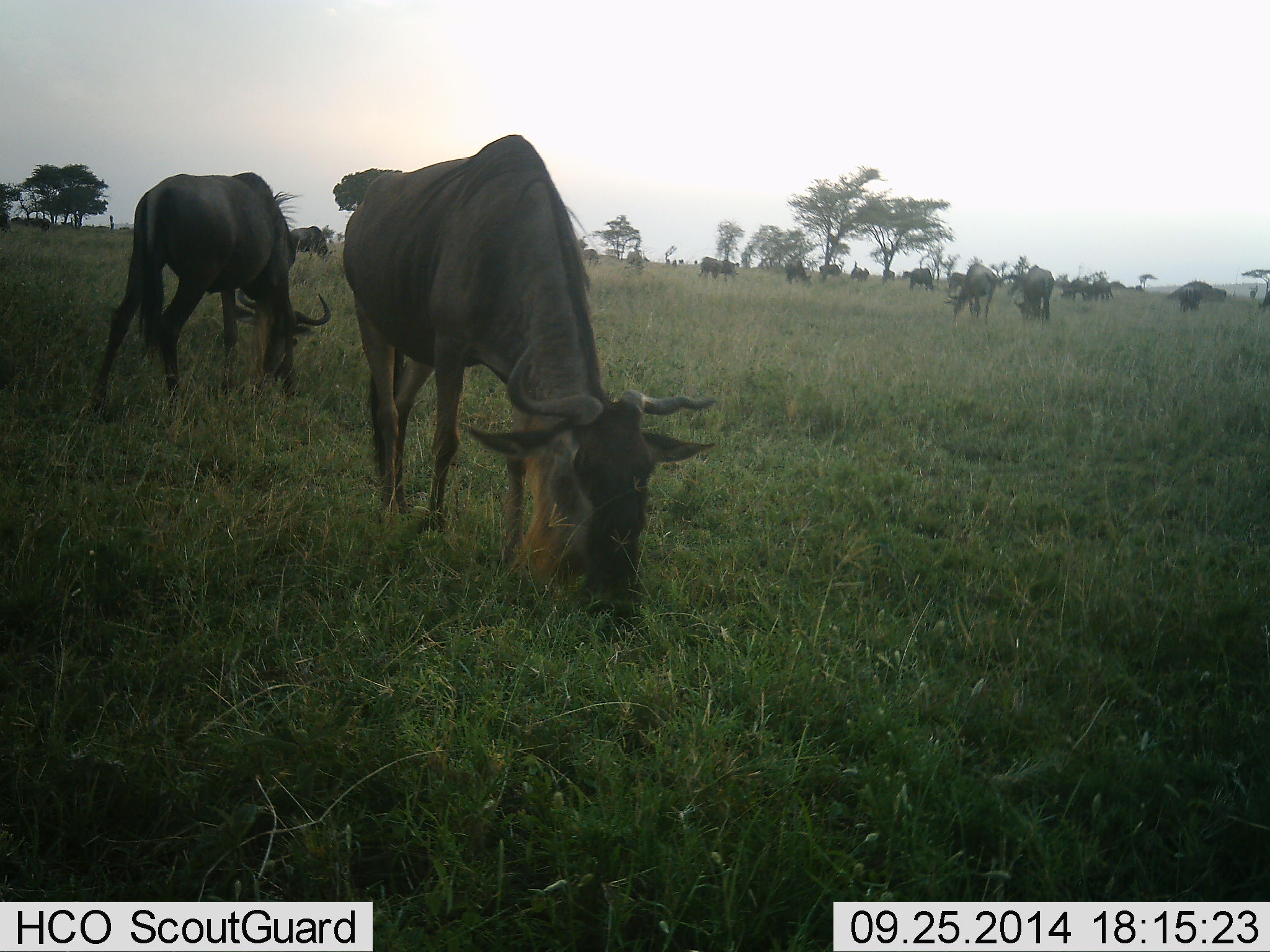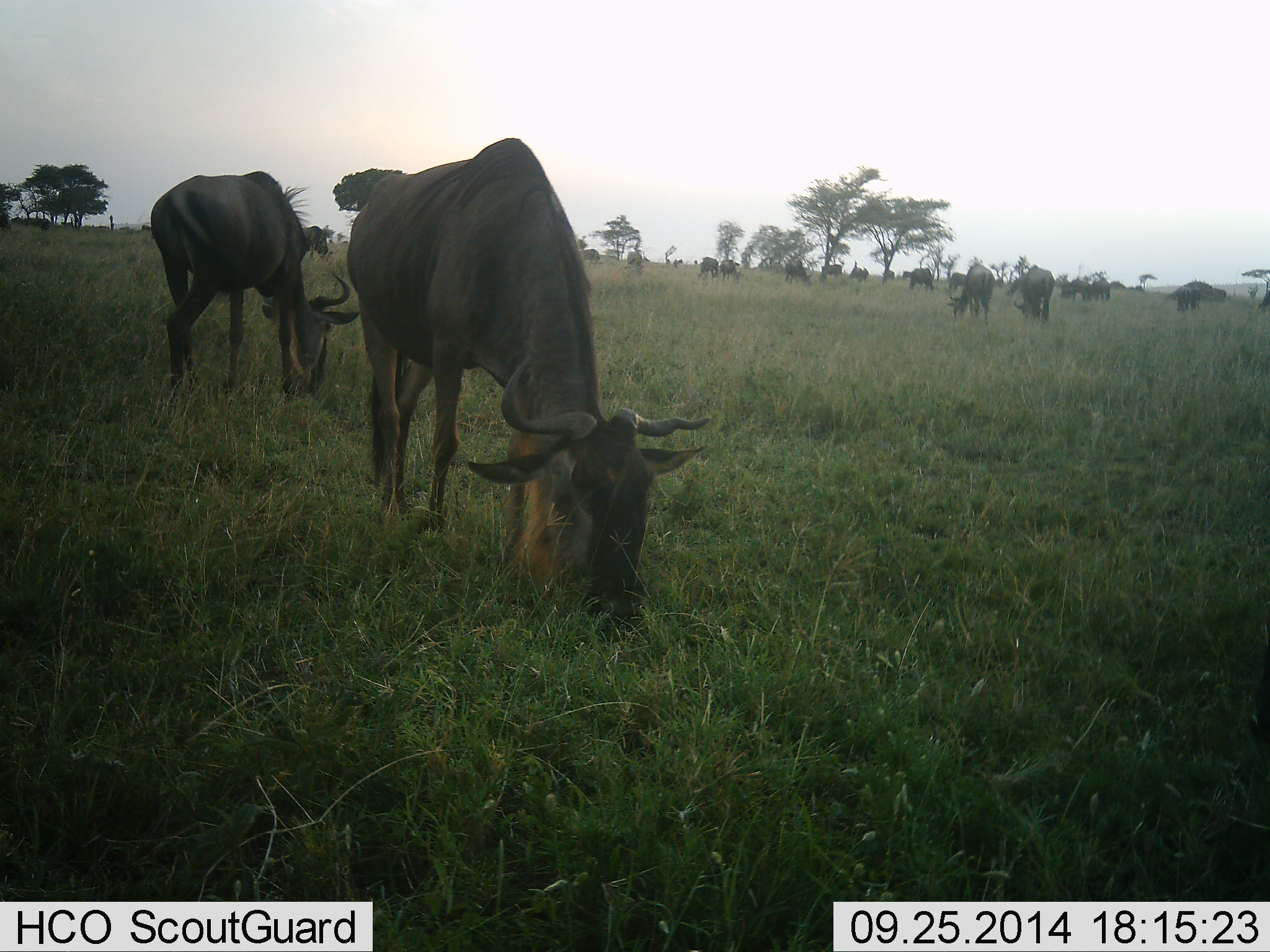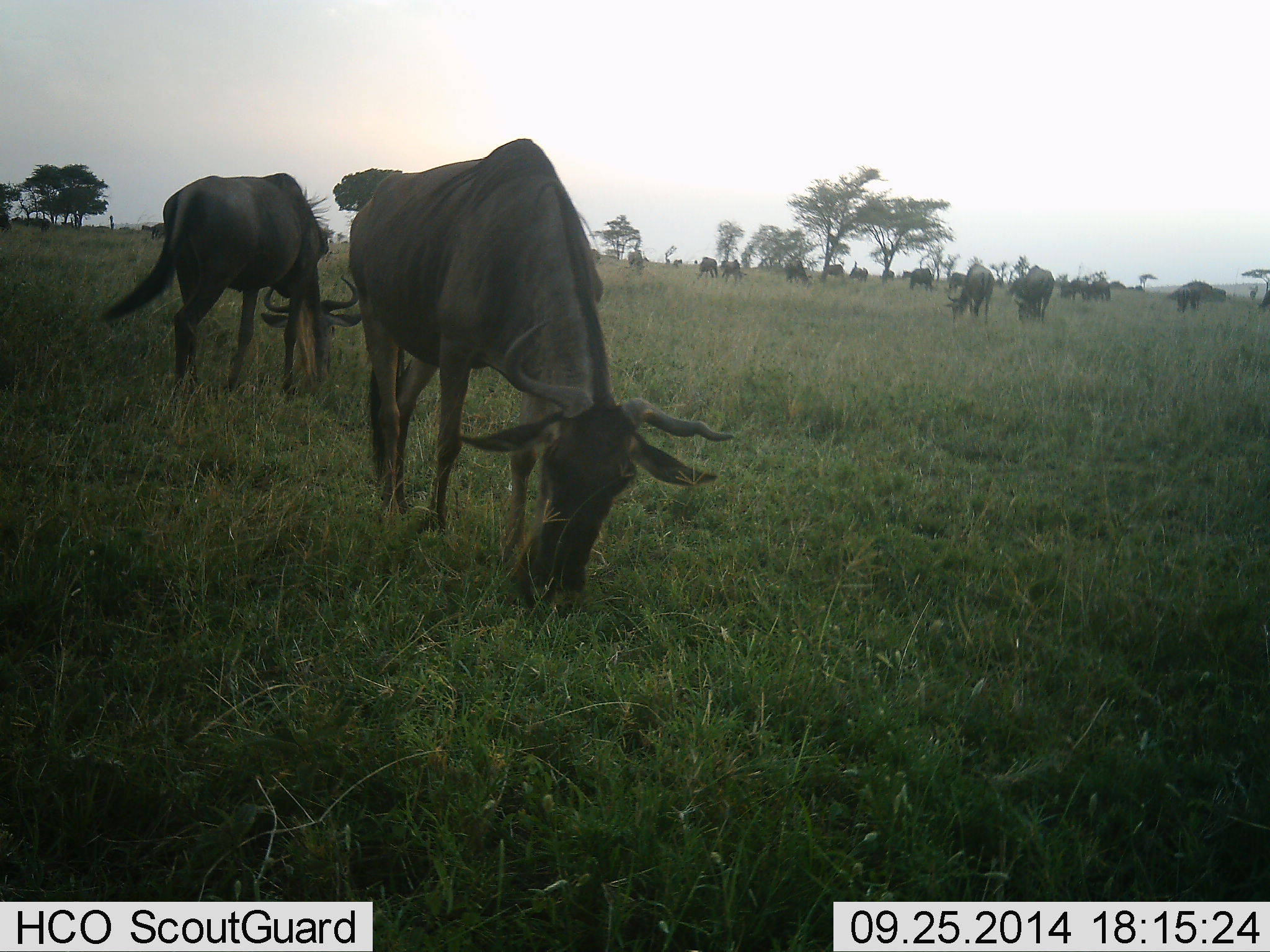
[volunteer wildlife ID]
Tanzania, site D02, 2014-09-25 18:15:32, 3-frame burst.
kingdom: Animalia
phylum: Chordata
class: Mammalia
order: Artiodactyla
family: Bovidae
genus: Connochaetes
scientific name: Connochaetes taurinus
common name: blue wildebeest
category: wildebeest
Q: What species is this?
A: Wildebeest (blue wildebeest) (Connochaetes taurinus).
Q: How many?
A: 11-50.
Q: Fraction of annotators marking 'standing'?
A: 30%.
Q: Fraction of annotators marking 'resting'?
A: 0%.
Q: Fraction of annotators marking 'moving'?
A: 10%.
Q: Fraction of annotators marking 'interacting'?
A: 0%.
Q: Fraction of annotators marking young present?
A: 0%.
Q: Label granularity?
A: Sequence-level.